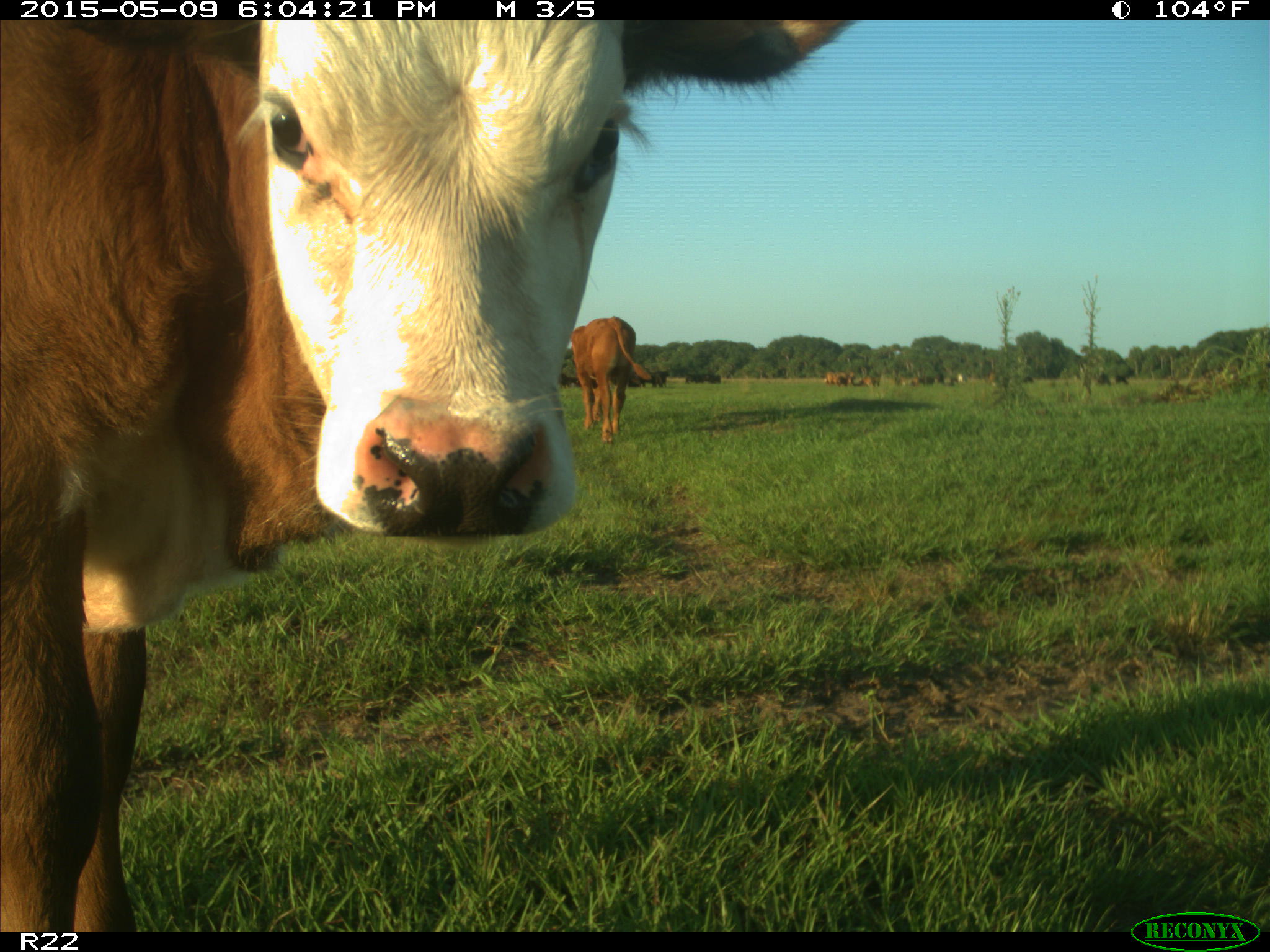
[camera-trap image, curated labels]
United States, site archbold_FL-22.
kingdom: Animalia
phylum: Chordata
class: Mammalia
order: Artiodactyla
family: Bovidae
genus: Bos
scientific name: Bos taurus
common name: domestic cow